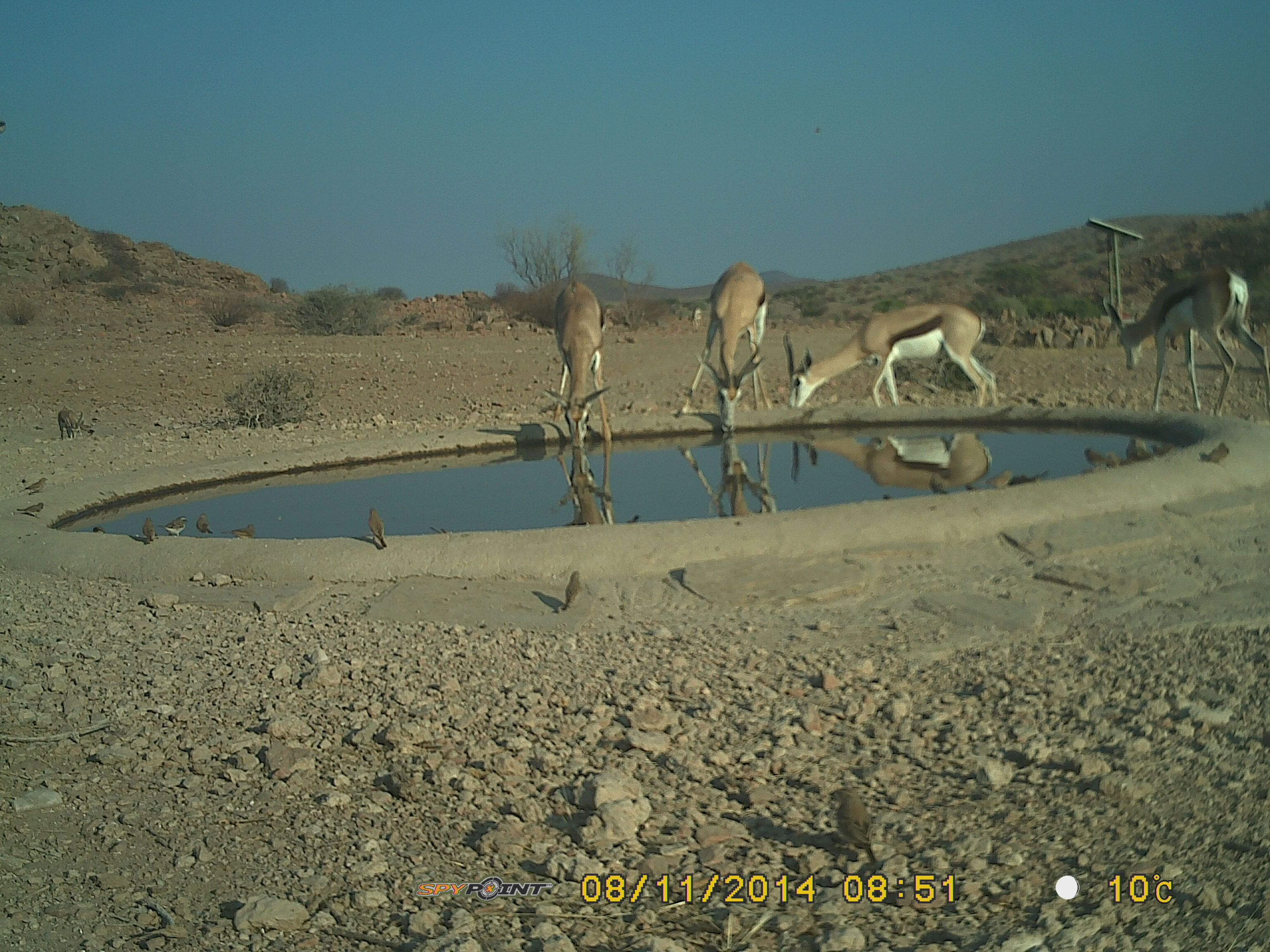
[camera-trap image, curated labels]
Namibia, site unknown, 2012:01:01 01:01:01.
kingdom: Animalia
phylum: Chordata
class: Mammalia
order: Artiodactyla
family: Bovidae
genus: Antidorcas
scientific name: Antidorcas marsupialis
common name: springbok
Antidorcas marsupialis (springbok).